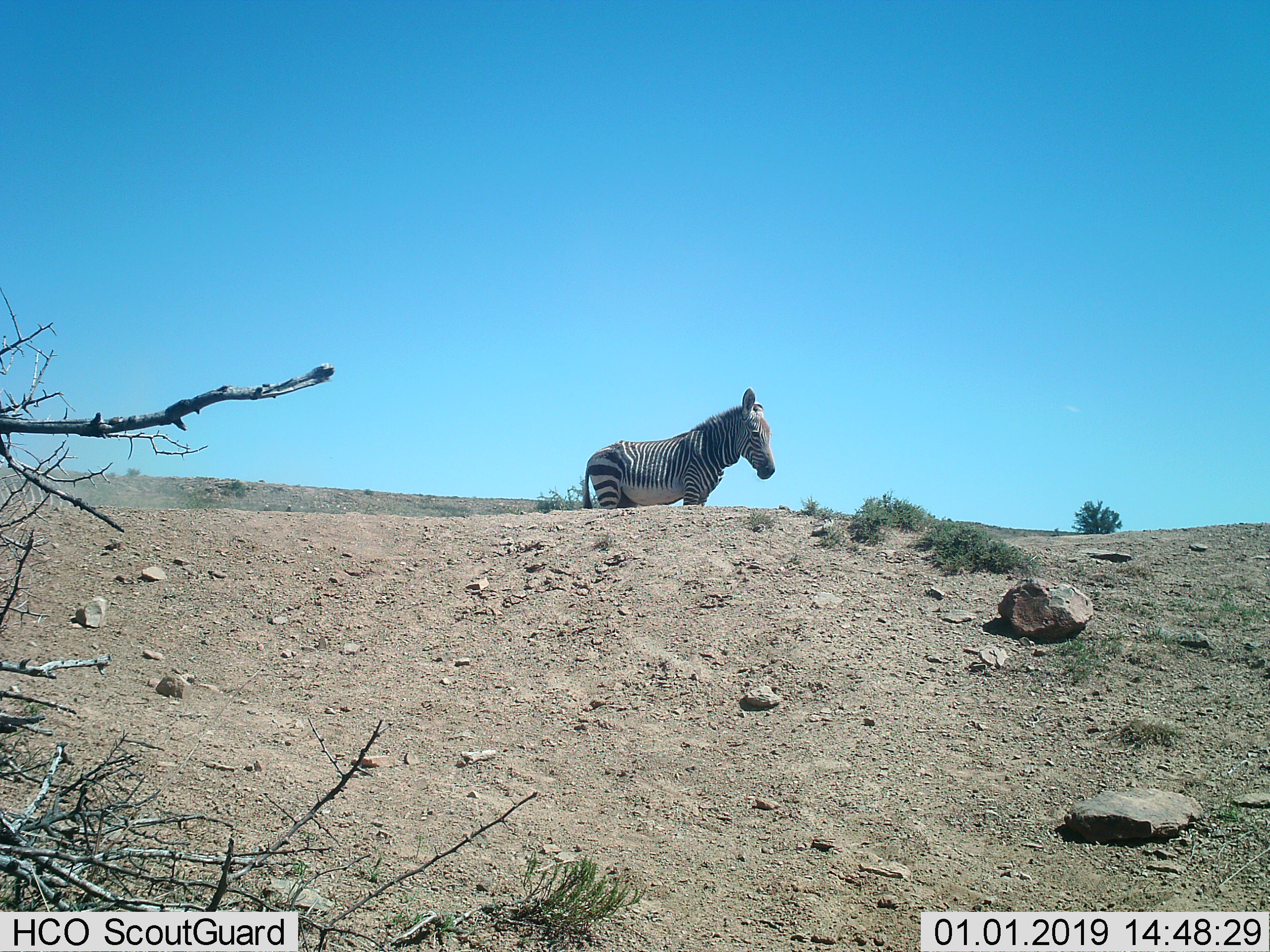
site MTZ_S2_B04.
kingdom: Animalia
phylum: Chordata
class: Mammalia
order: Perissodactyla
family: Equidae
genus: Equus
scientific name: Equus zebra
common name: mountain zebra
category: zebramountain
Zebramountain (mountain zebra) (Equus zebra), count 1. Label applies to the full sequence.